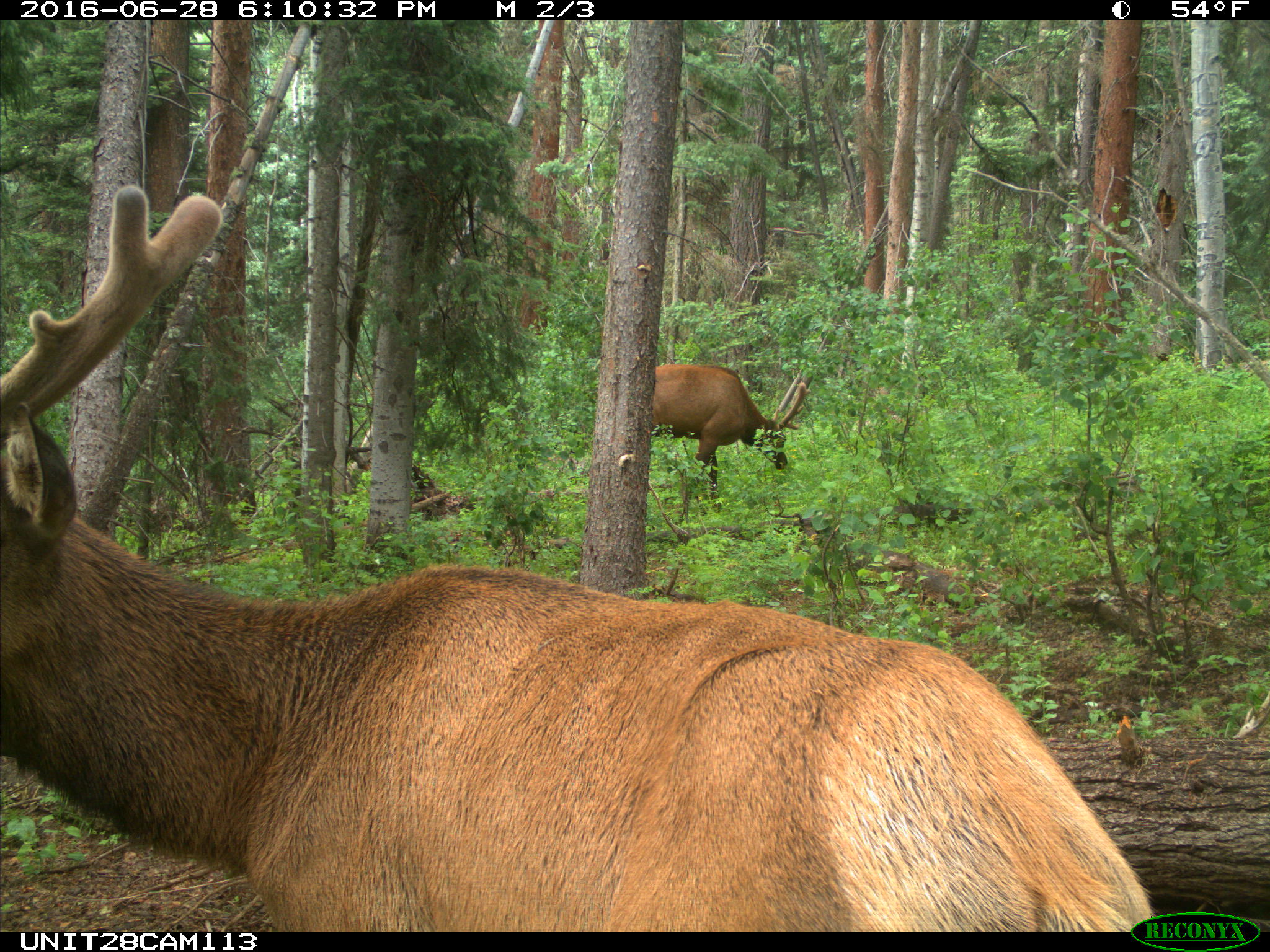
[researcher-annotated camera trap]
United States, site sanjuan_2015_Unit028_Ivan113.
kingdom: Animalia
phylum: Chordata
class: Mammalia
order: Artiodactyla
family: Cervidae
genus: Cervus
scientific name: Cervus elaphus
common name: red deer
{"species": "Cervus elaphus (red deer)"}